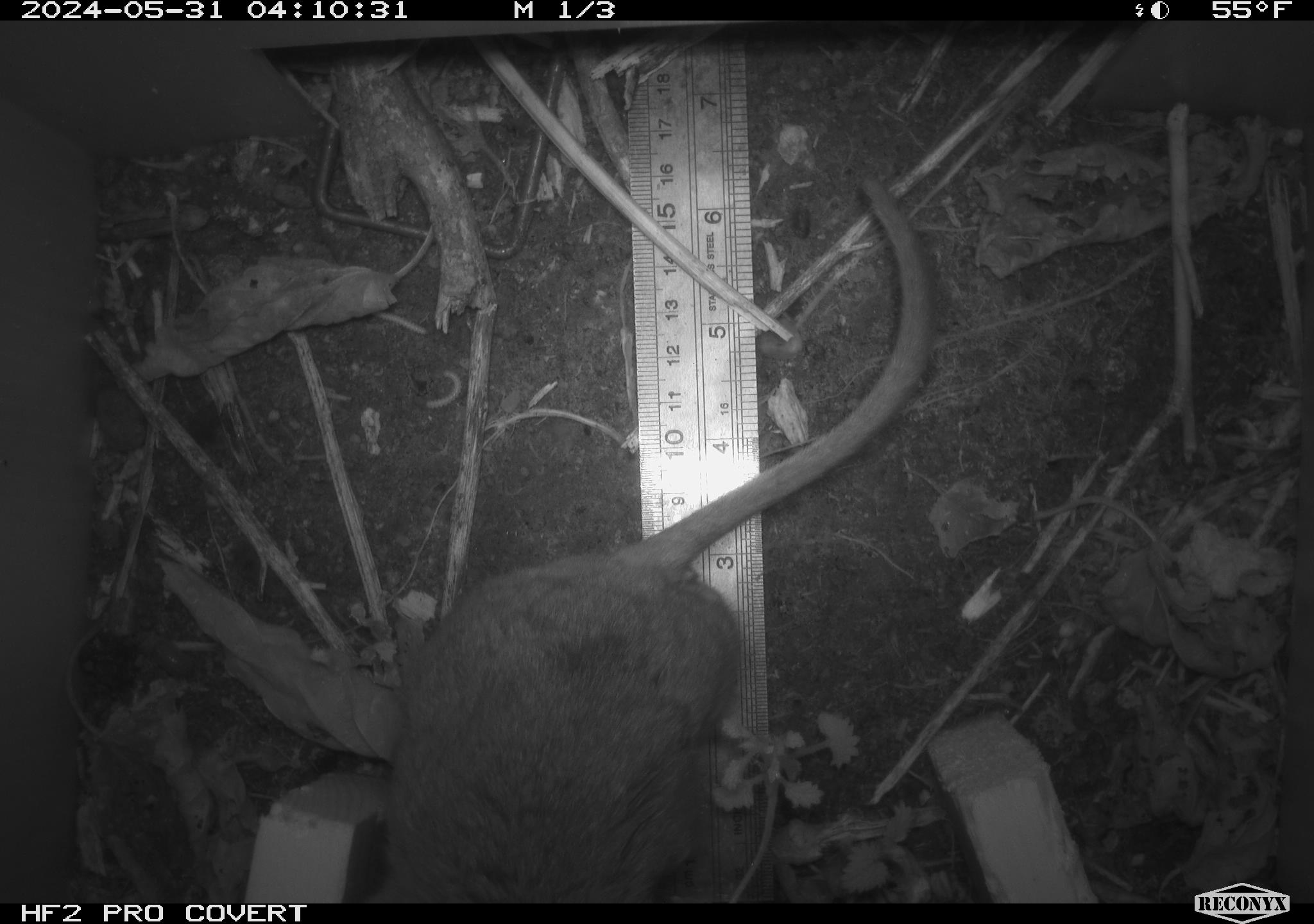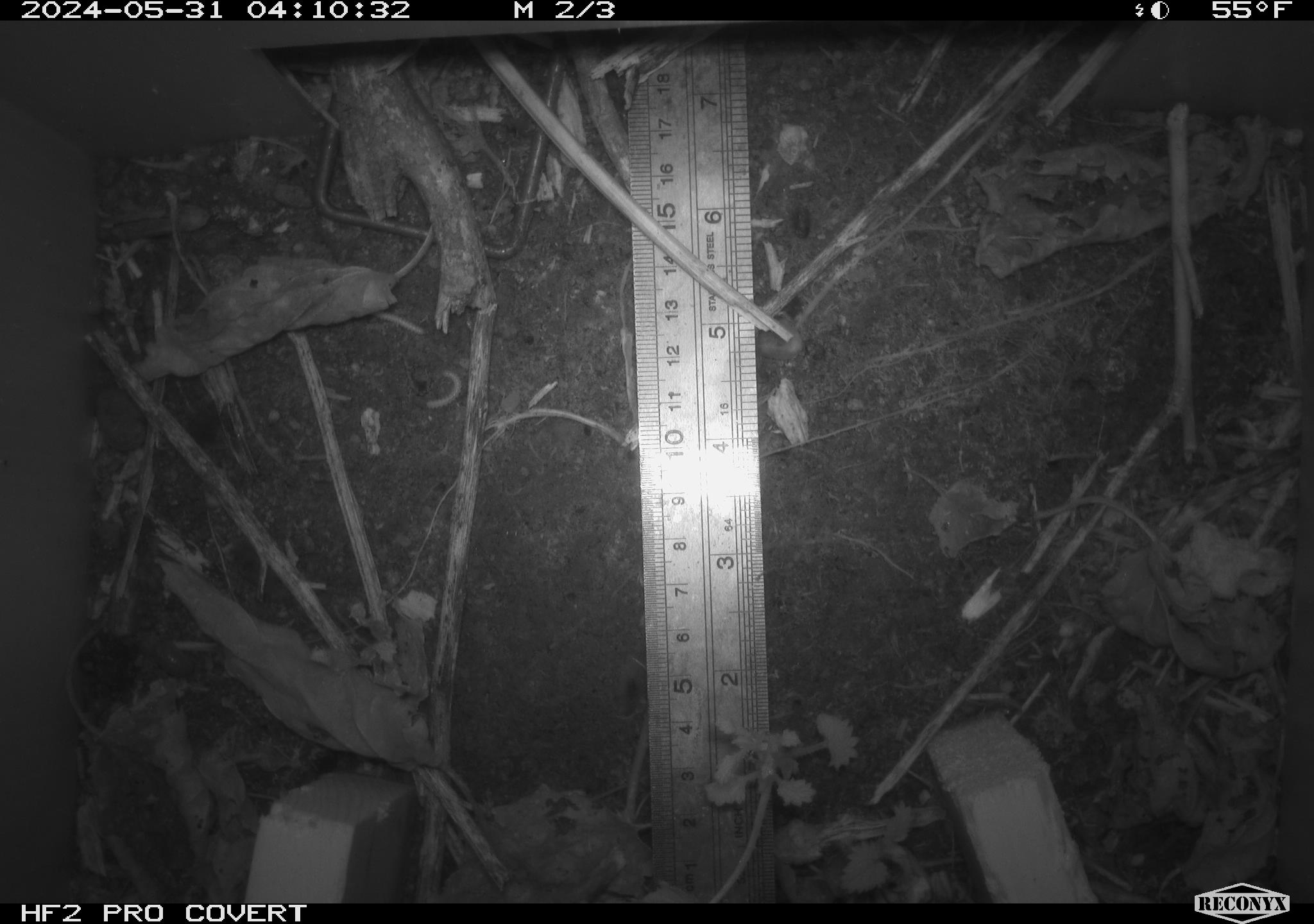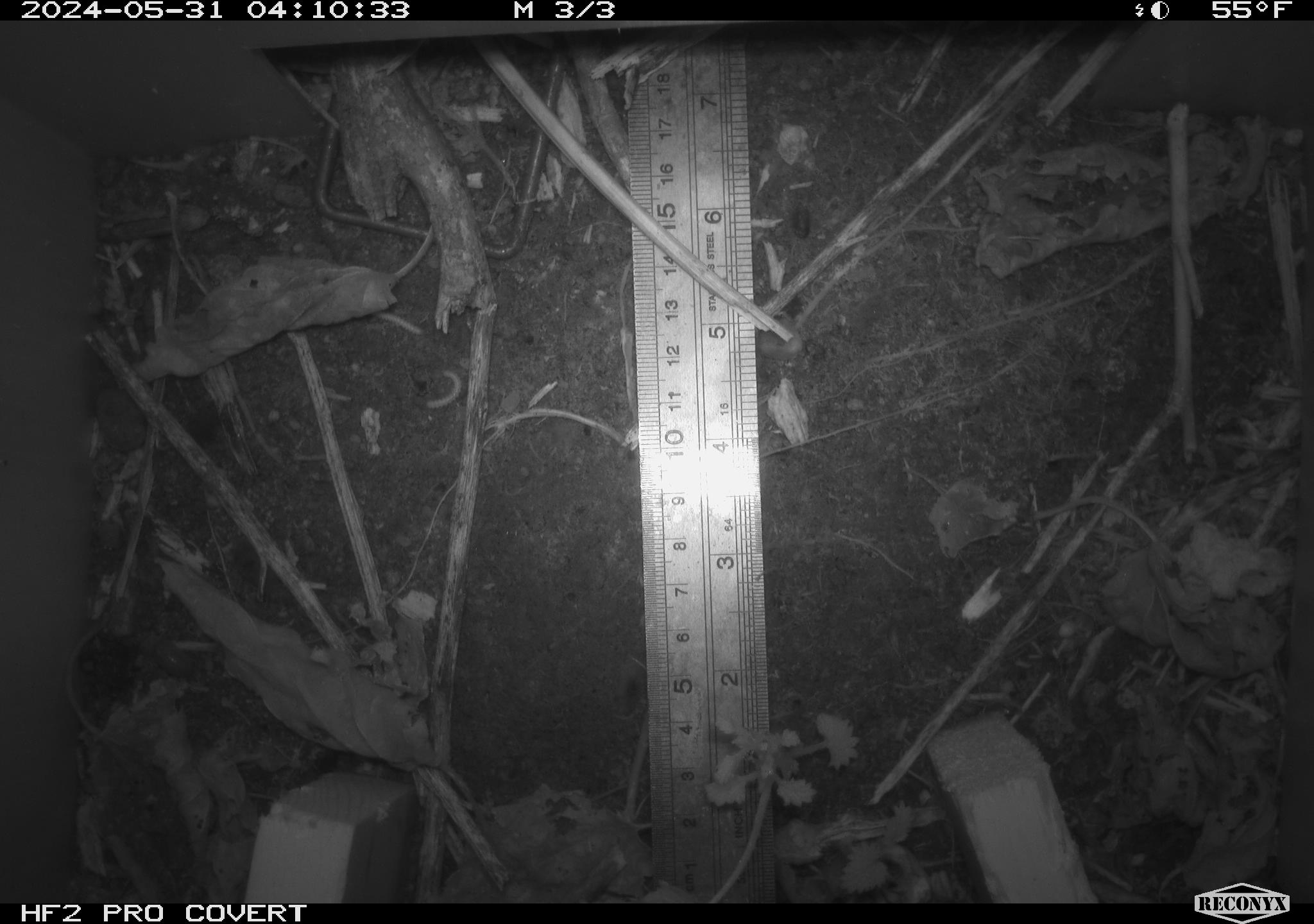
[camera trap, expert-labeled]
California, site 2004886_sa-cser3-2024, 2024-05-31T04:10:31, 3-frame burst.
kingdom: Animalia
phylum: Chordata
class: Mammalia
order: Rodentia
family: Muridae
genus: Rattus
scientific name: Rattus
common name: rat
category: rattus species